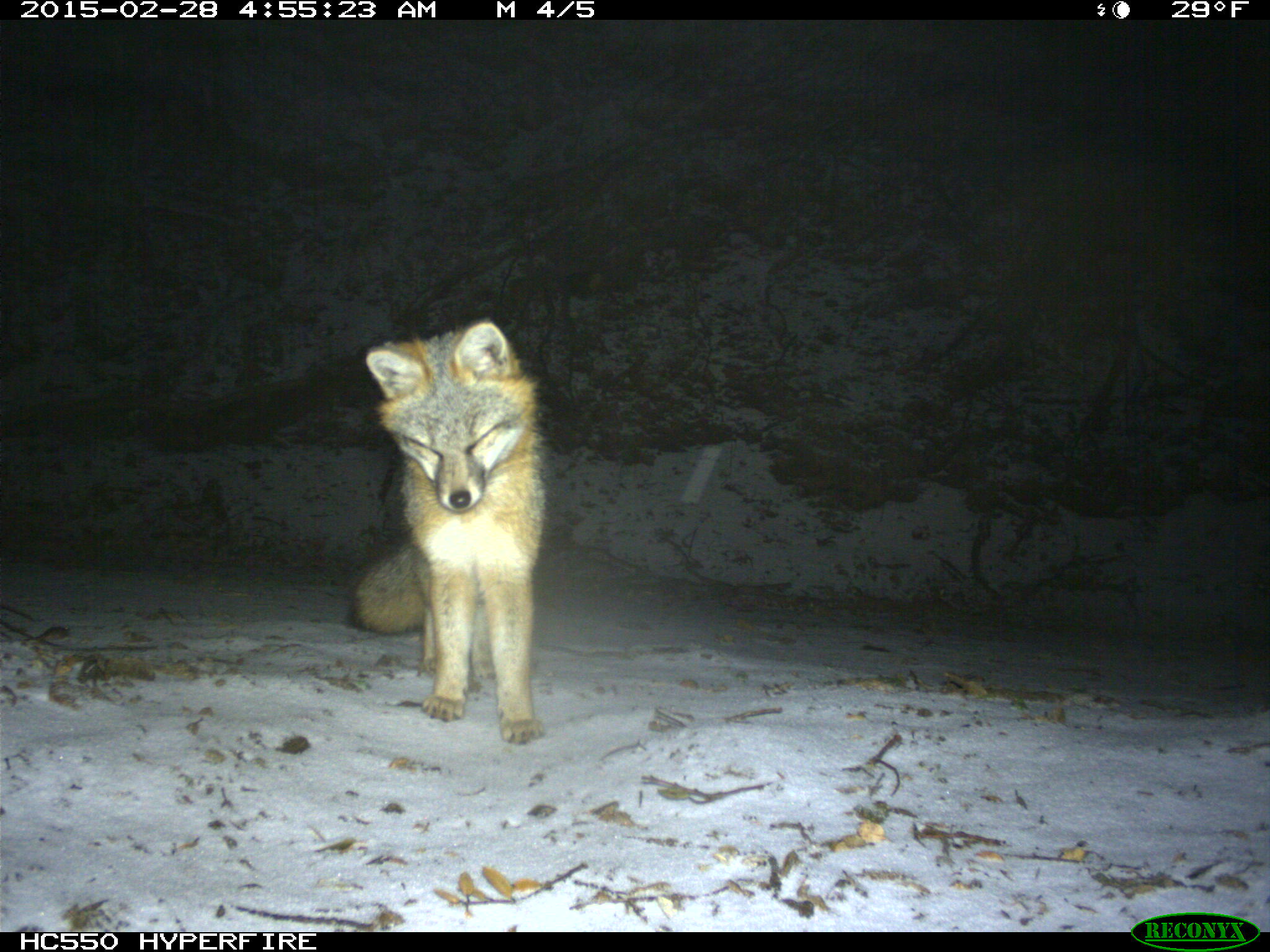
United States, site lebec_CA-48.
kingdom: Animalia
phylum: Chordata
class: Mammalia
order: Carnivora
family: Canidae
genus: Urocyon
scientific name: Urocyon cinereoargenteus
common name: gray fox